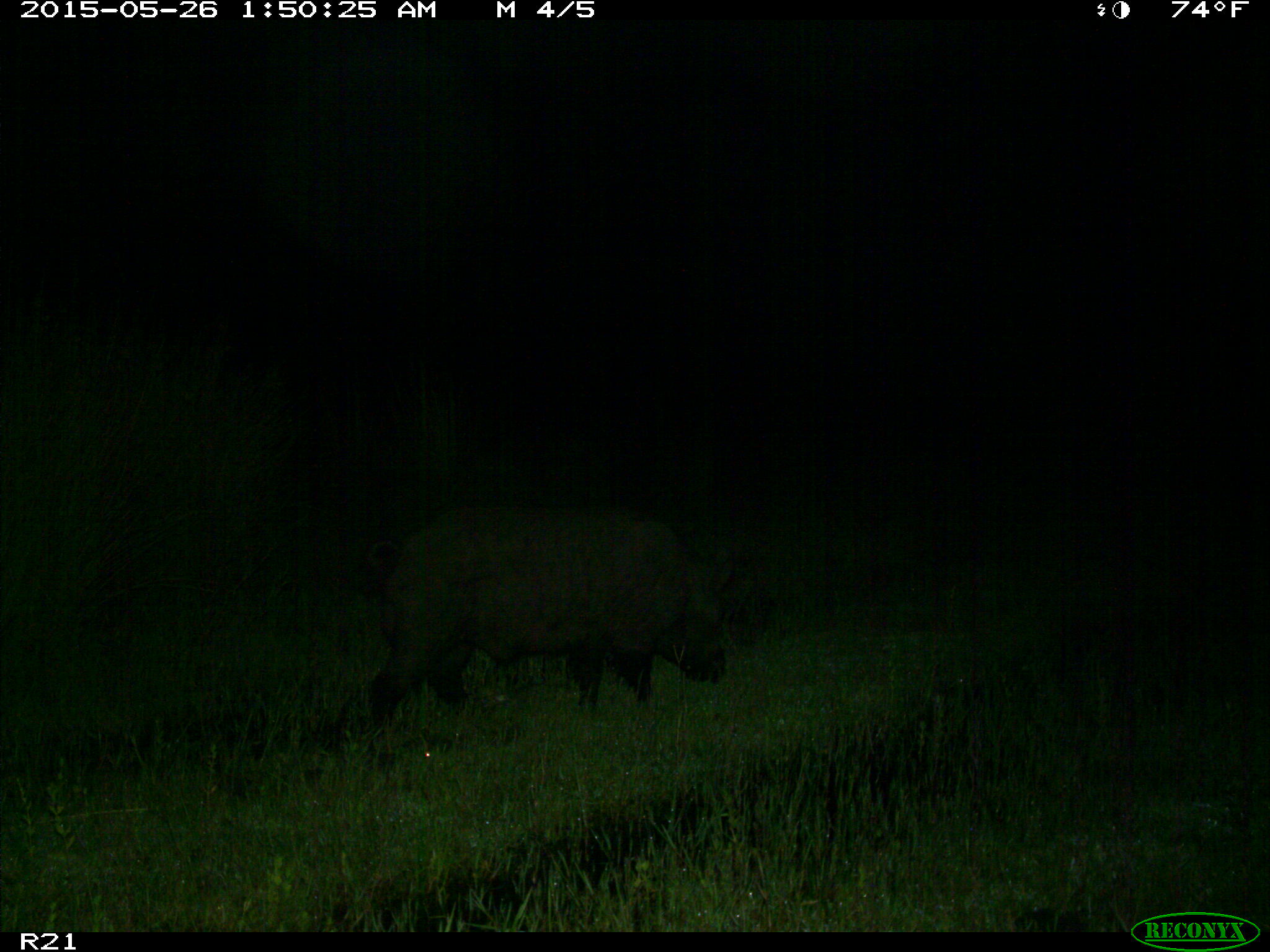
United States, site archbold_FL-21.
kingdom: Animalia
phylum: Chordata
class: Mammalia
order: Artiodactyla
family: Suidae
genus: Sus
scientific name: Sus scrofa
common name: wild boar